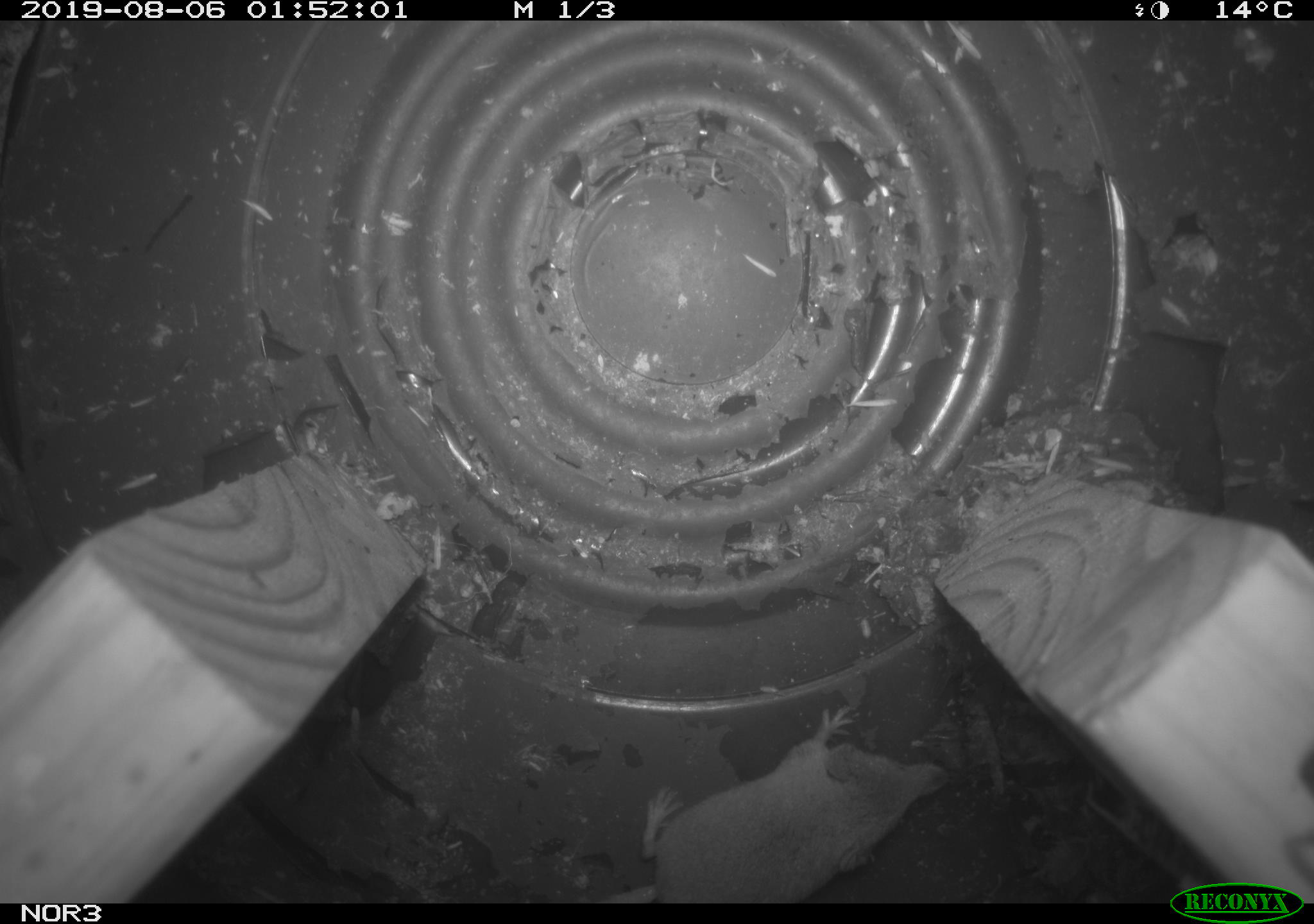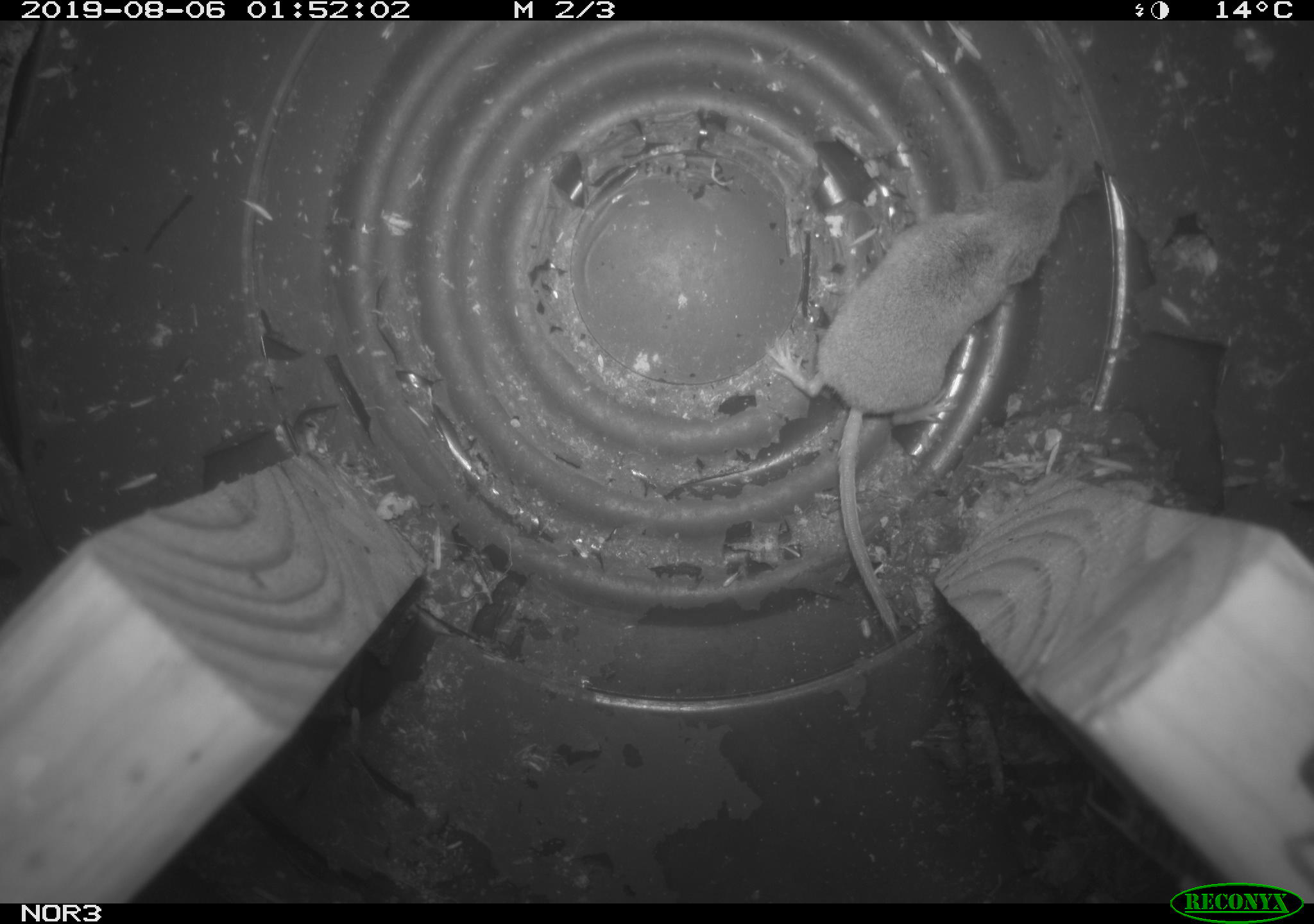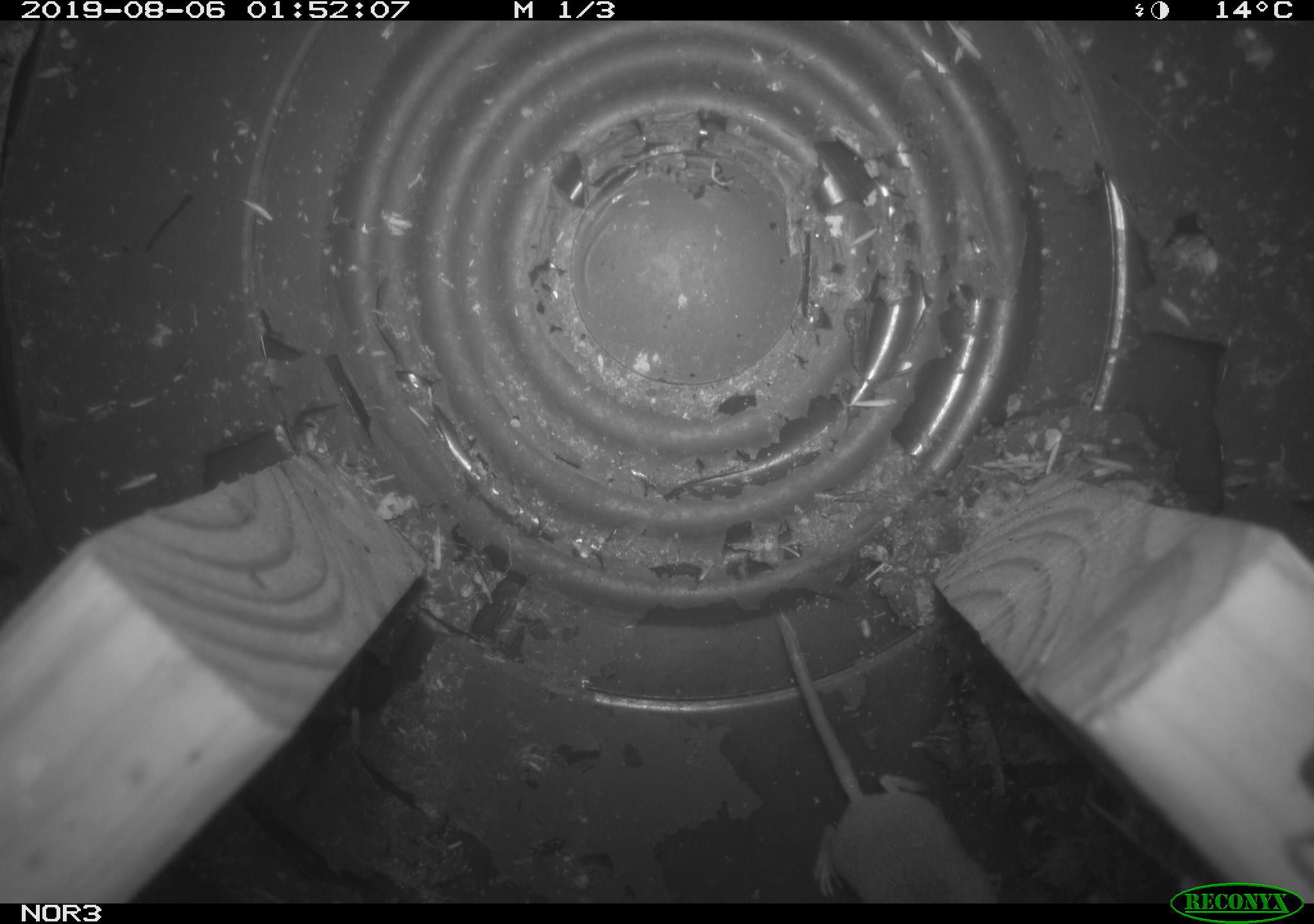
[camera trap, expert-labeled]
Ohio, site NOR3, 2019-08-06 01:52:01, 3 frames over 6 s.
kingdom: Animalia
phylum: Chordata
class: Mammalia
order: Eulipotyphla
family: Soricidae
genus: Sorex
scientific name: Sorex cinereus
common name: masked shrew